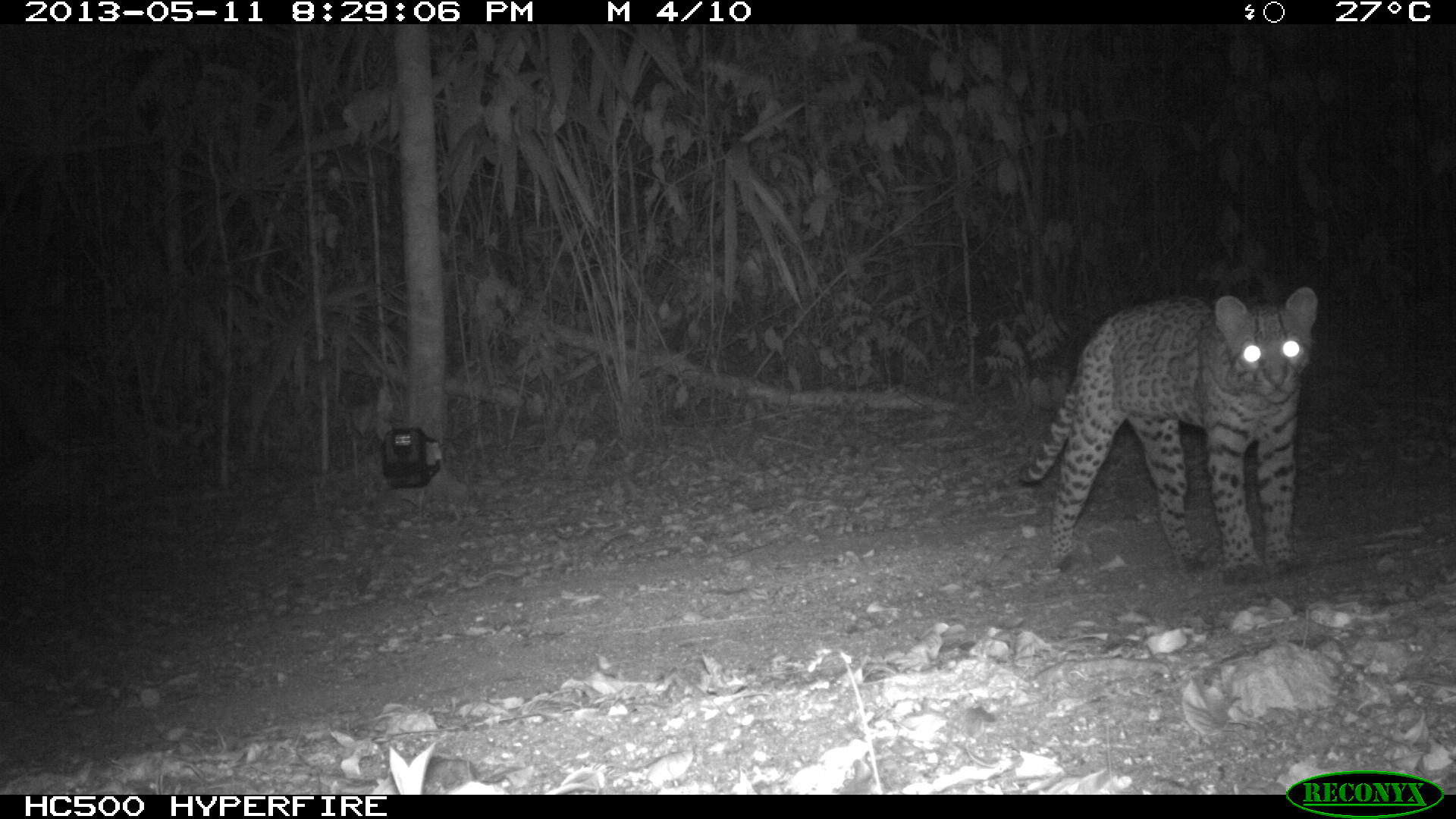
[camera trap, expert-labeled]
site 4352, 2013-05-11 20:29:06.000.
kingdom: Animalia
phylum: Chordata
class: Mammalia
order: Carnivora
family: Felidae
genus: Leopardus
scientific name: Leopardus pardalis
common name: ocelot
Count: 1.